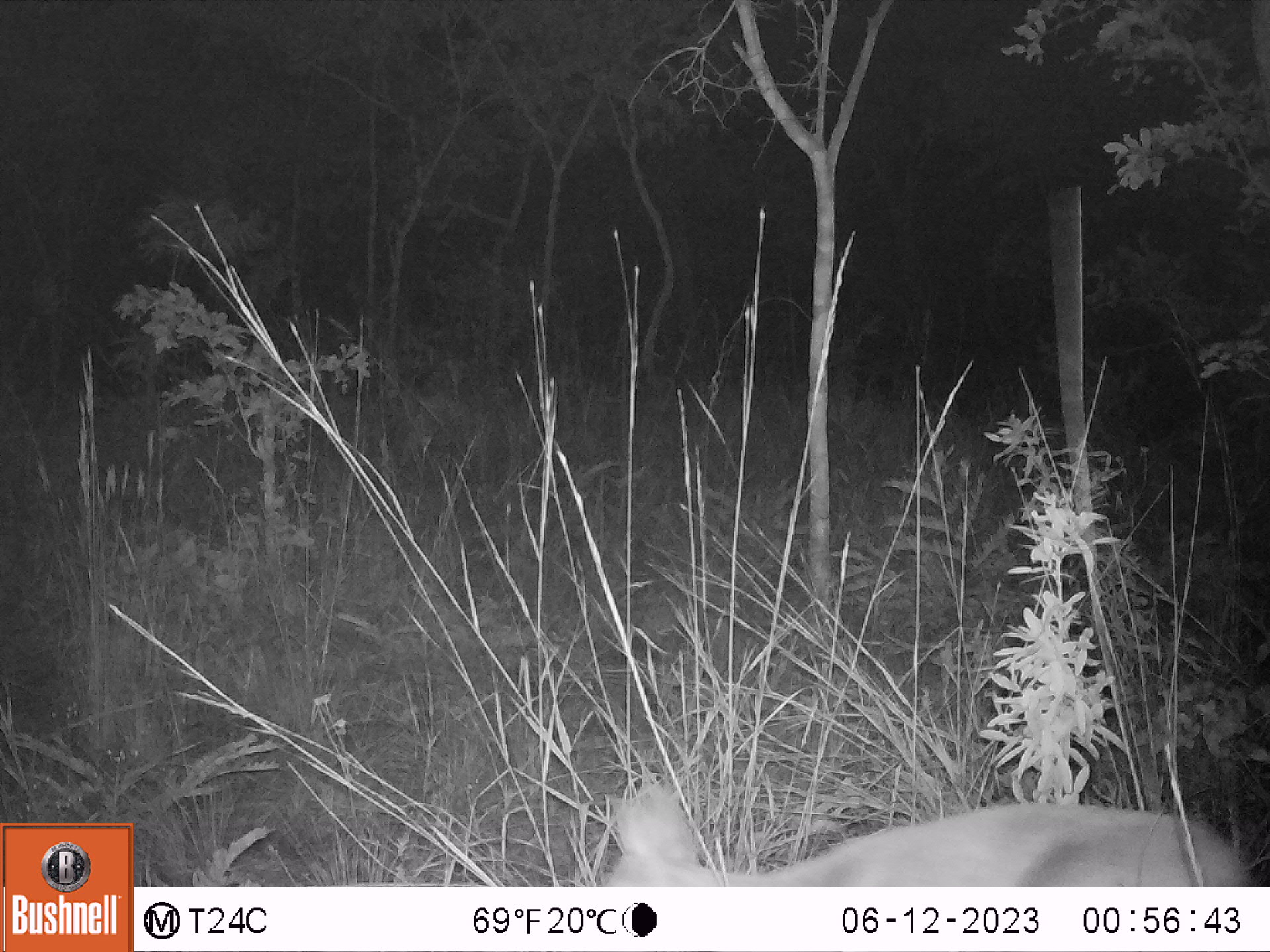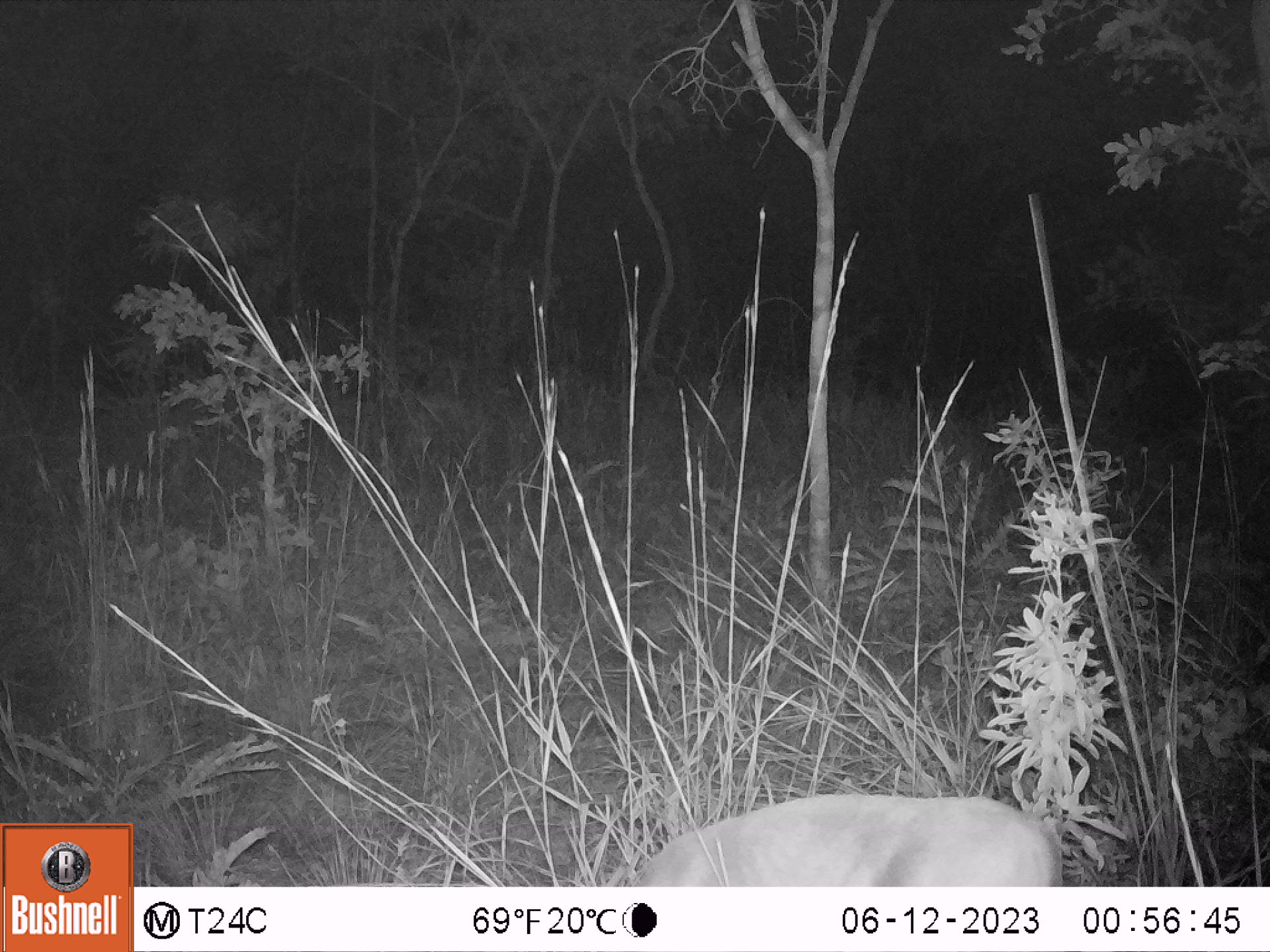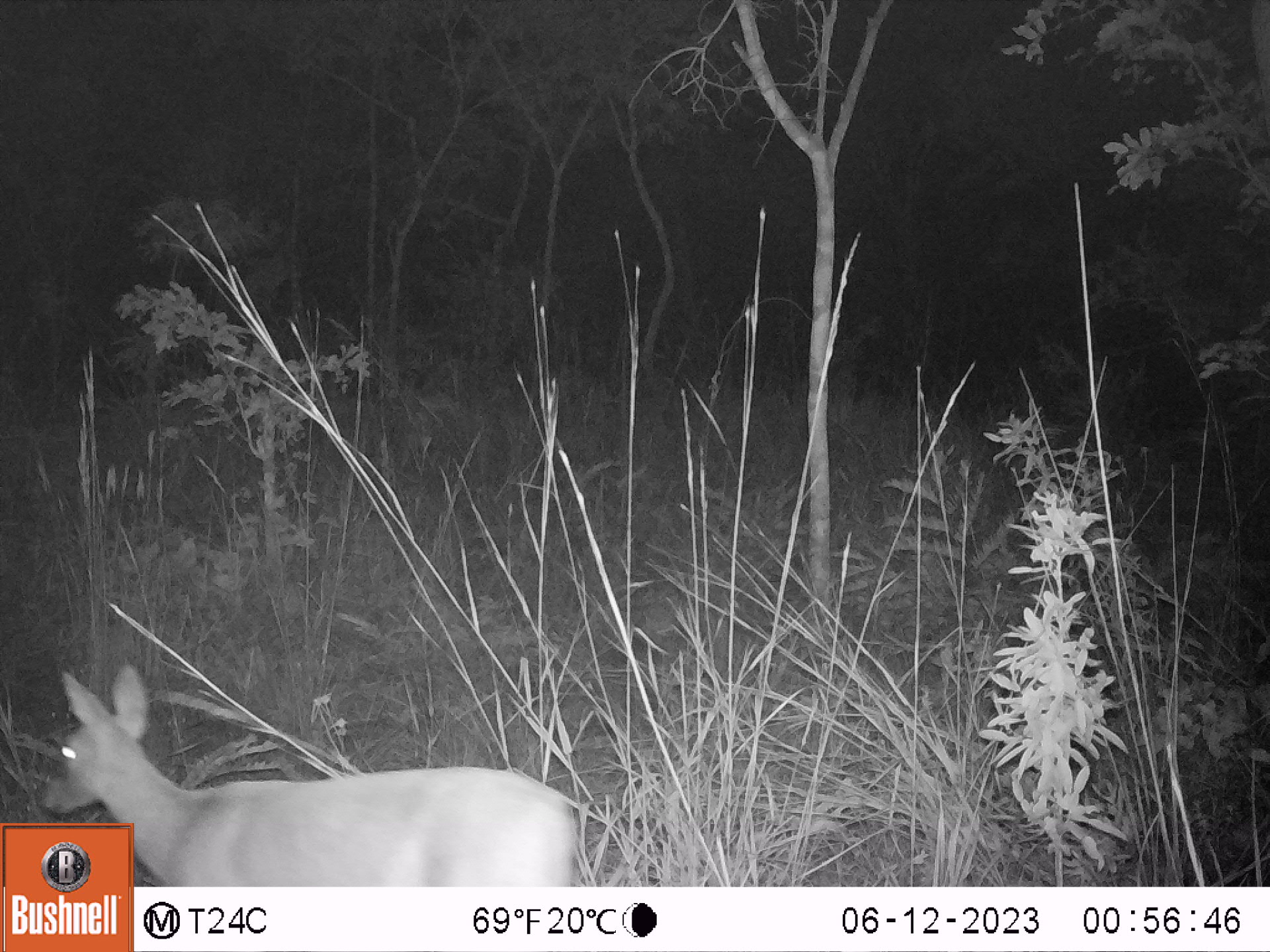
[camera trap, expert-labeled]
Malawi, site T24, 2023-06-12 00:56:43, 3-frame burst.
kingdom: Animalia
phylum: Chordata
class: Mammalia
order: Artiodactyla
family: Bovidae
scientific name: Antilopinae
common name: small antelope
Small antelope (Antilopinae), count 1.